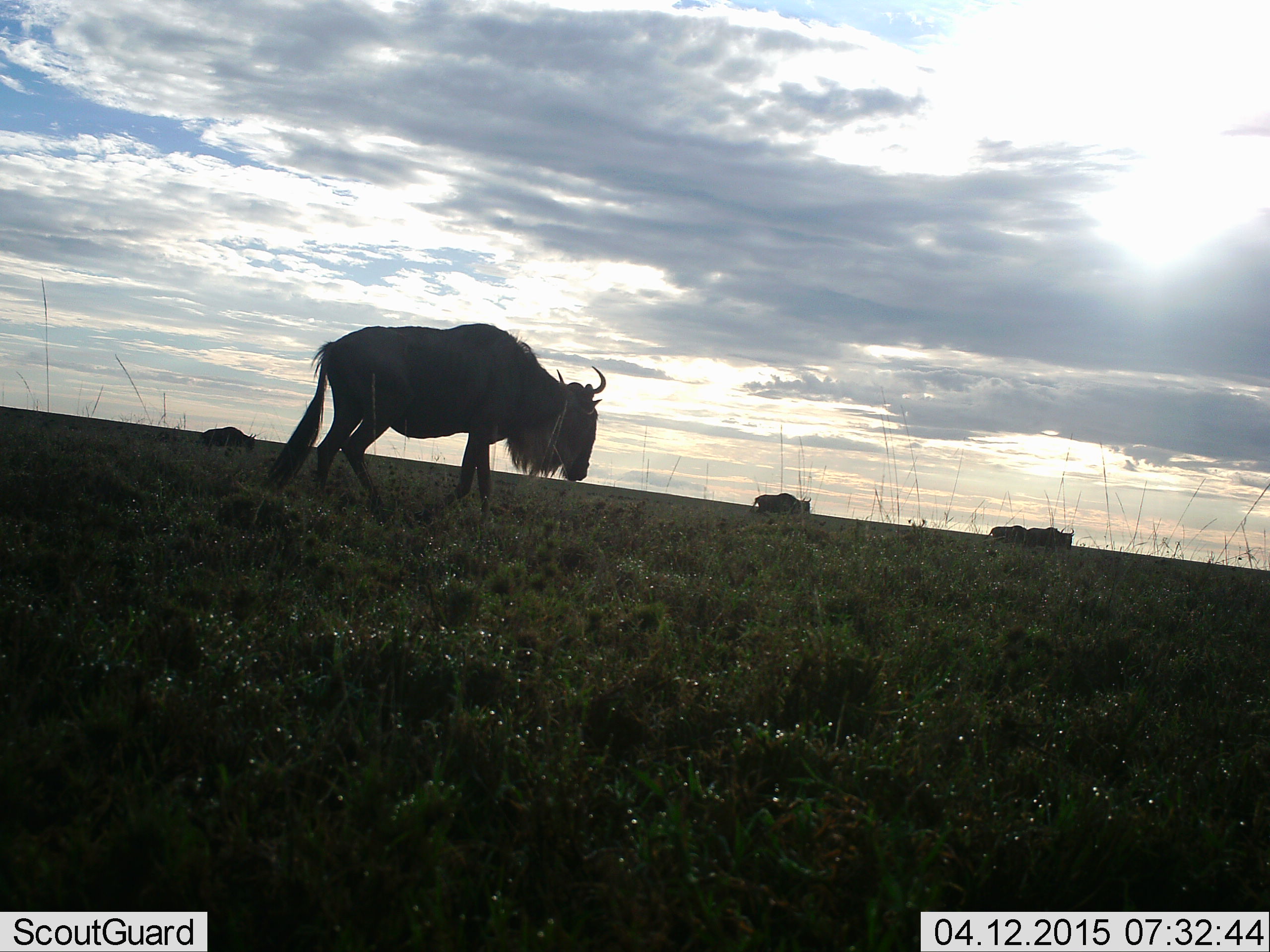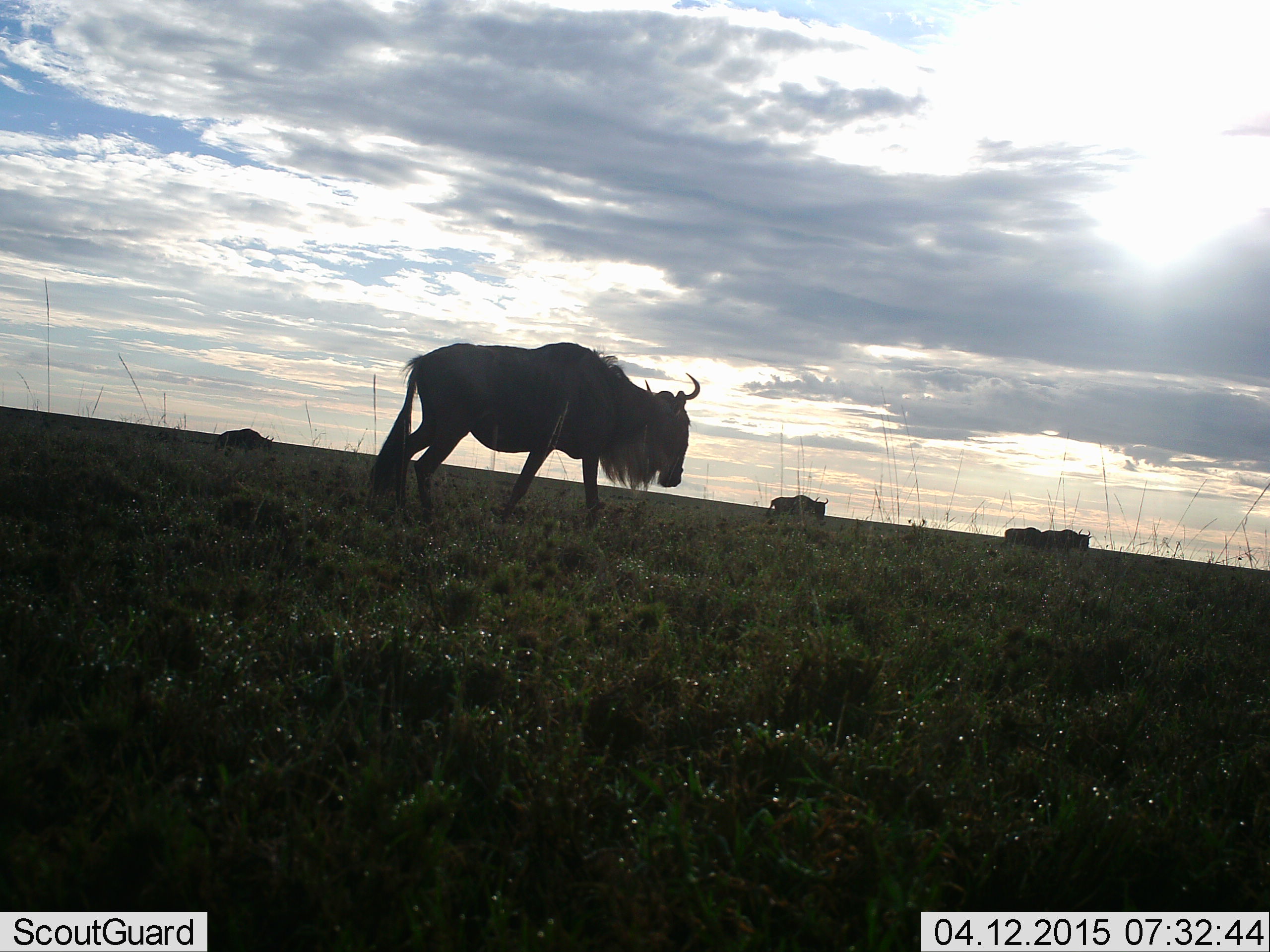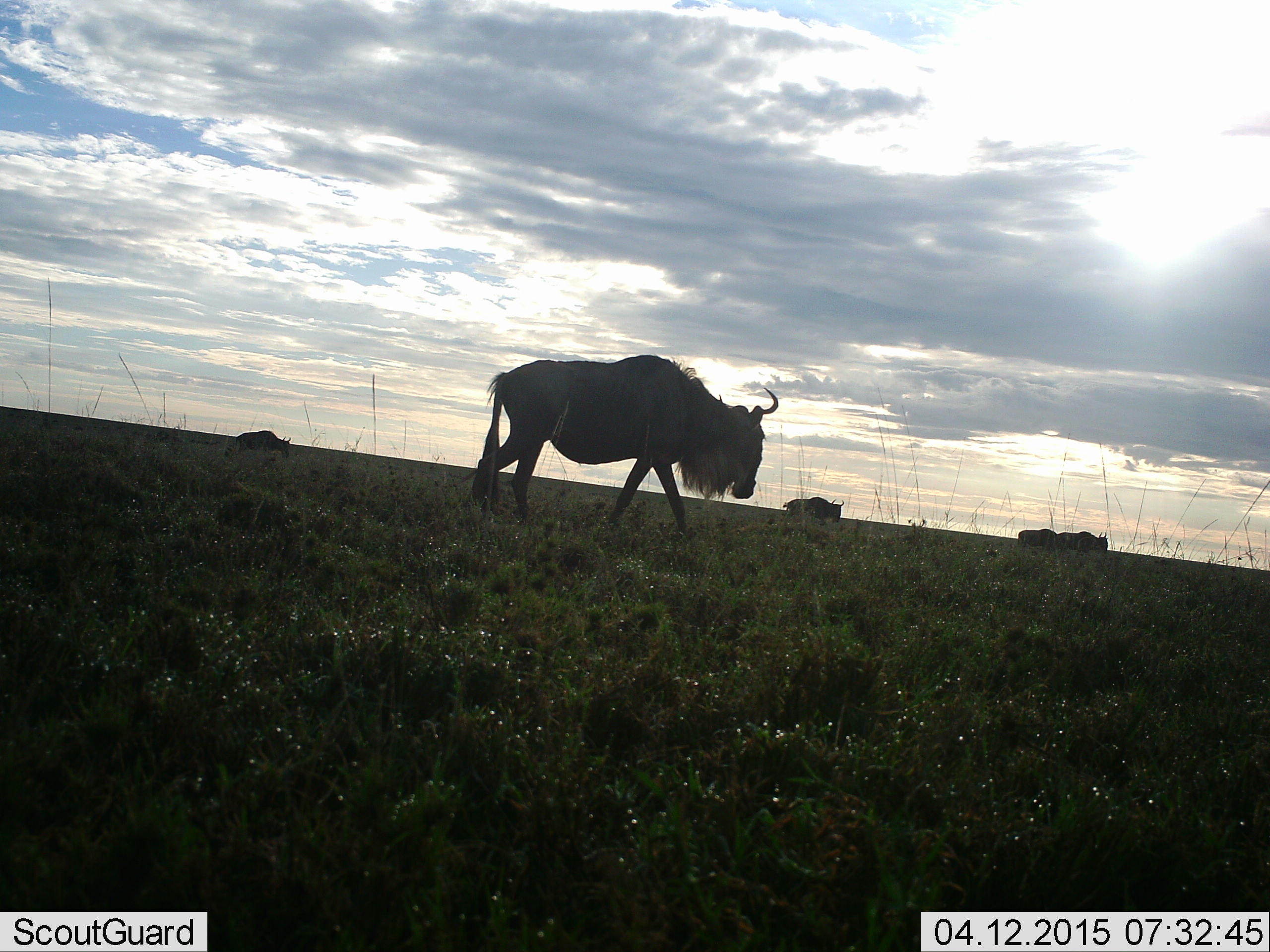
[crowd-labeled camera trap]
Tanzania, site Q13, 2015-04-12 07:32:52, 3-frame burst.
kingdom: Animalia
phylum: Chordata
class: Mammalia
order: Artiodactyla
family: Bovidae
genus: Connochaetes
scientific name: Connochaetes taurinus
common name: blue wildebeest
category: wildebeest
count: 5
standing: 10%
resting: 0%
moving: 90%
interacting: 0%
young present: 0%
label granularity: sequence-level